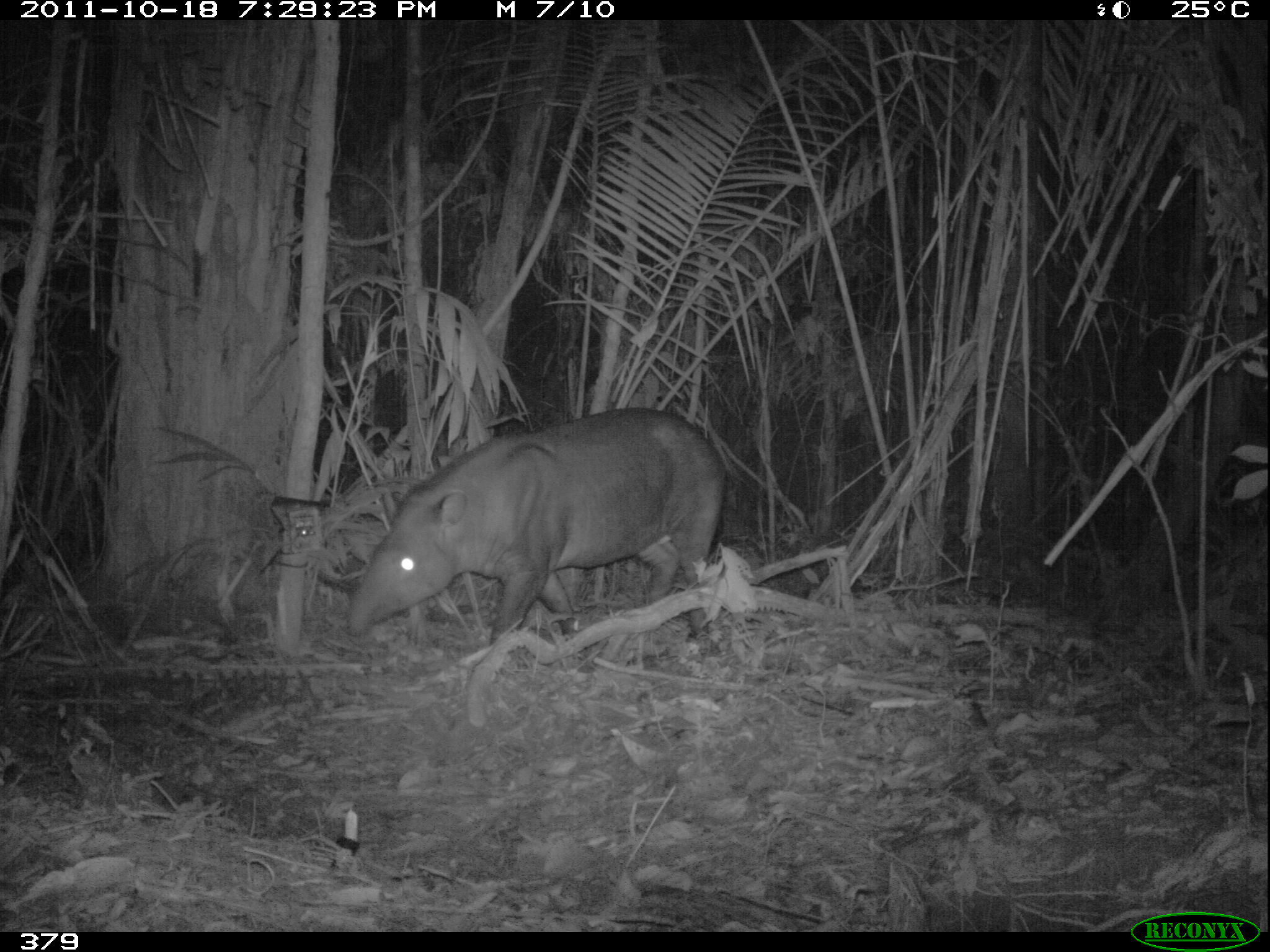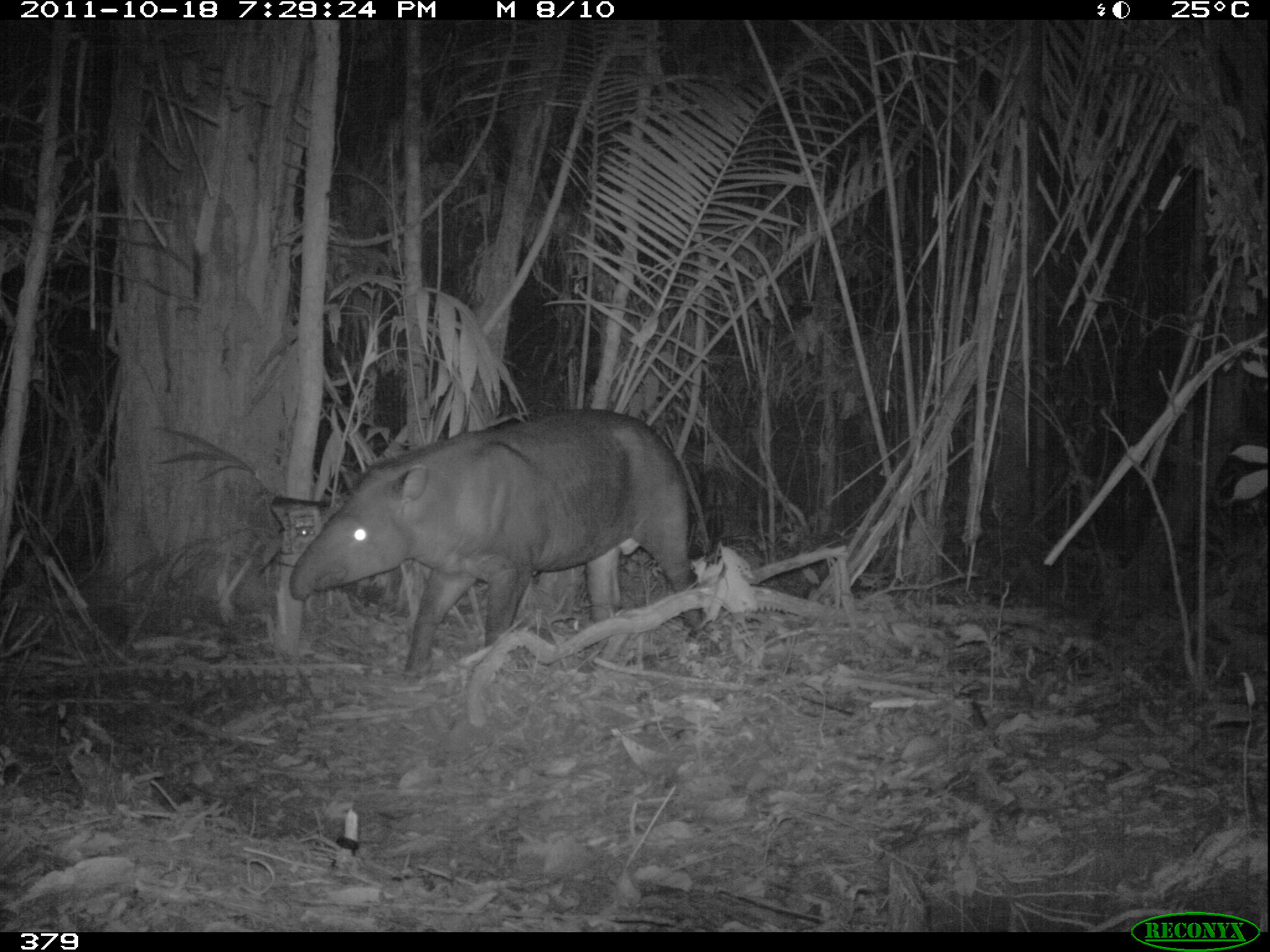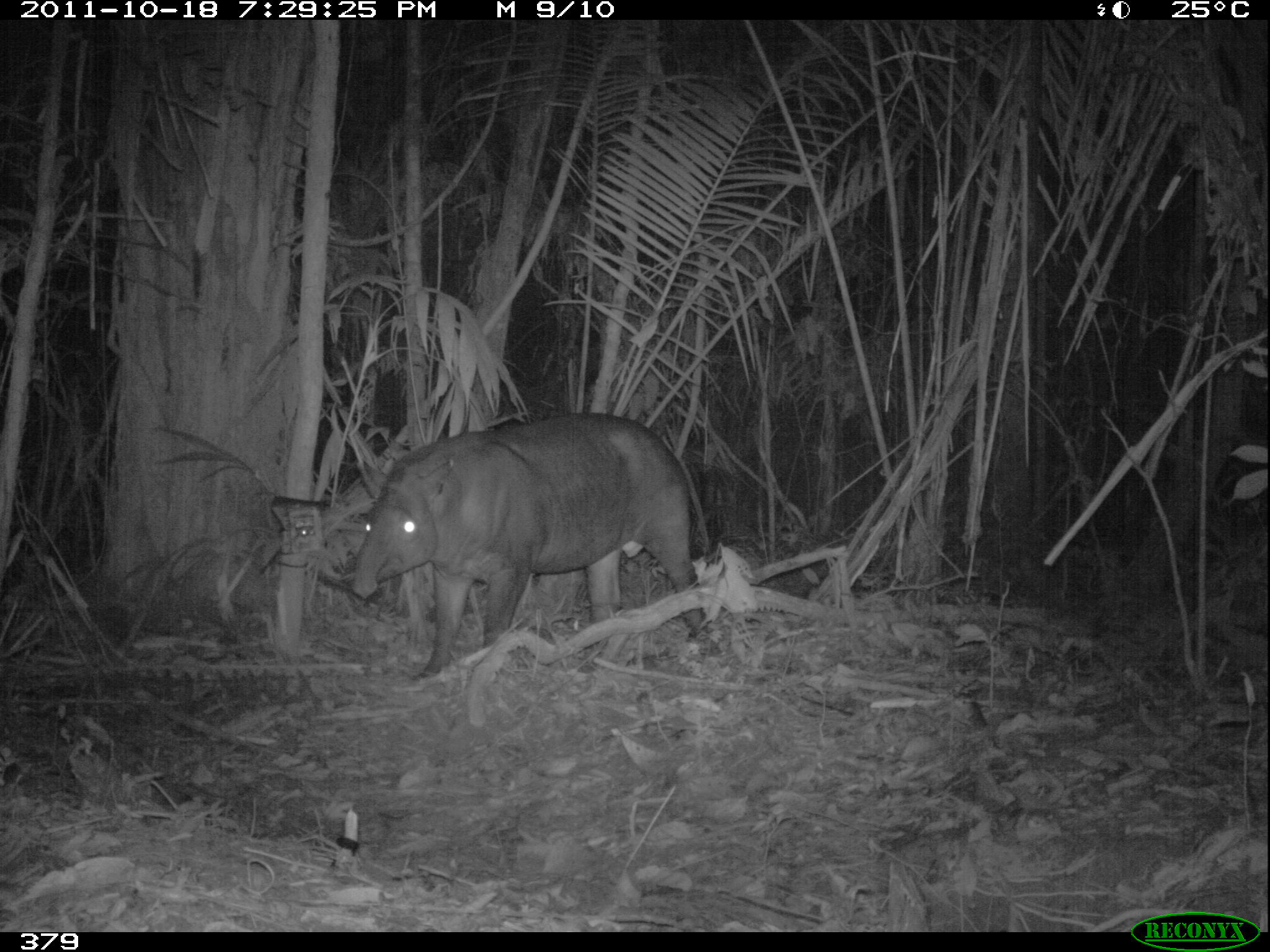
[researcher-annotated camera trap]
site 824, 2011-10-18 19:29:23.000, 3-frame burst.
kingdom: Animalia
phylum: Chordata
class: Mammalia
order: Perissodactyla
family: Tapiridae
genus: Tapirus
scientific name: Tapirus terrestris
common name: south american tapir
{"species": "Tapirus terrestris (south american tapir)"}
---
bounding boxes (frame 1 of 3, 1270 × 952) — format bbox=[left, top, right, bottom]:
tapirus terrestris: bbox=[347, 406, 728, 645]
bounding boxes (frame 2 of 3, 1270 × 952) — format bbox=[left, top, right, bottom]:
tapirus terrestris: bbox=[286, 407, 708, 679]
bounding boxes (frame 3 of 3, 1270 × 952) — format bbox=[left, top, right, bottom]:
tapirus terrestris: bbox=[349, 410, 708, 678]